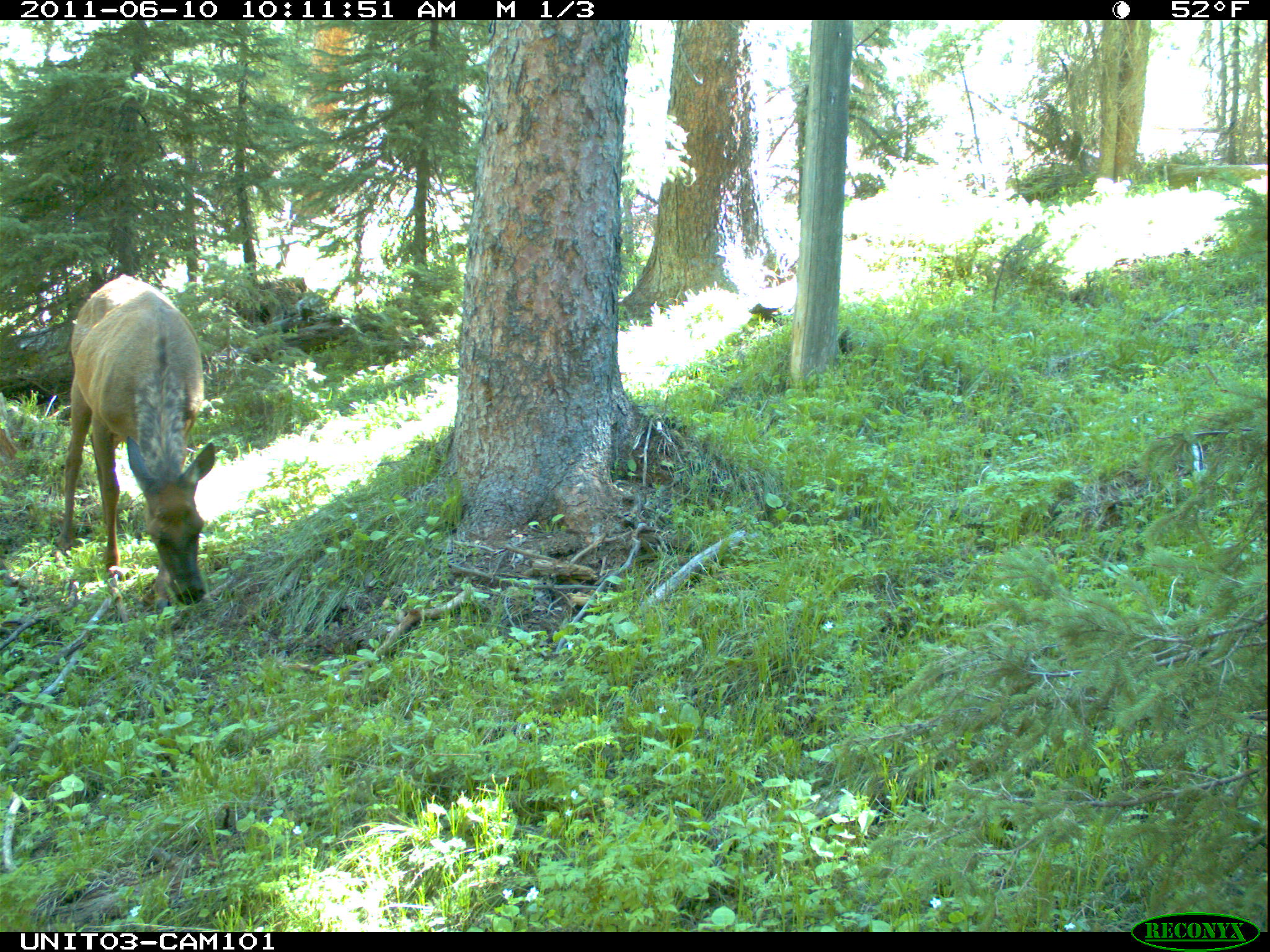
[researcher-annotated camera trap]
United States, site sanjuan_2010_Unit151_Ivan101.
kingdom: Animalia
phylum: Chordata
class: Mammalia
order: Artiodactyla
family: Cervidae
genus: Cervus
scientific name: Cervus elaphus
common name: red deer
Cervus elaphus (red deer).